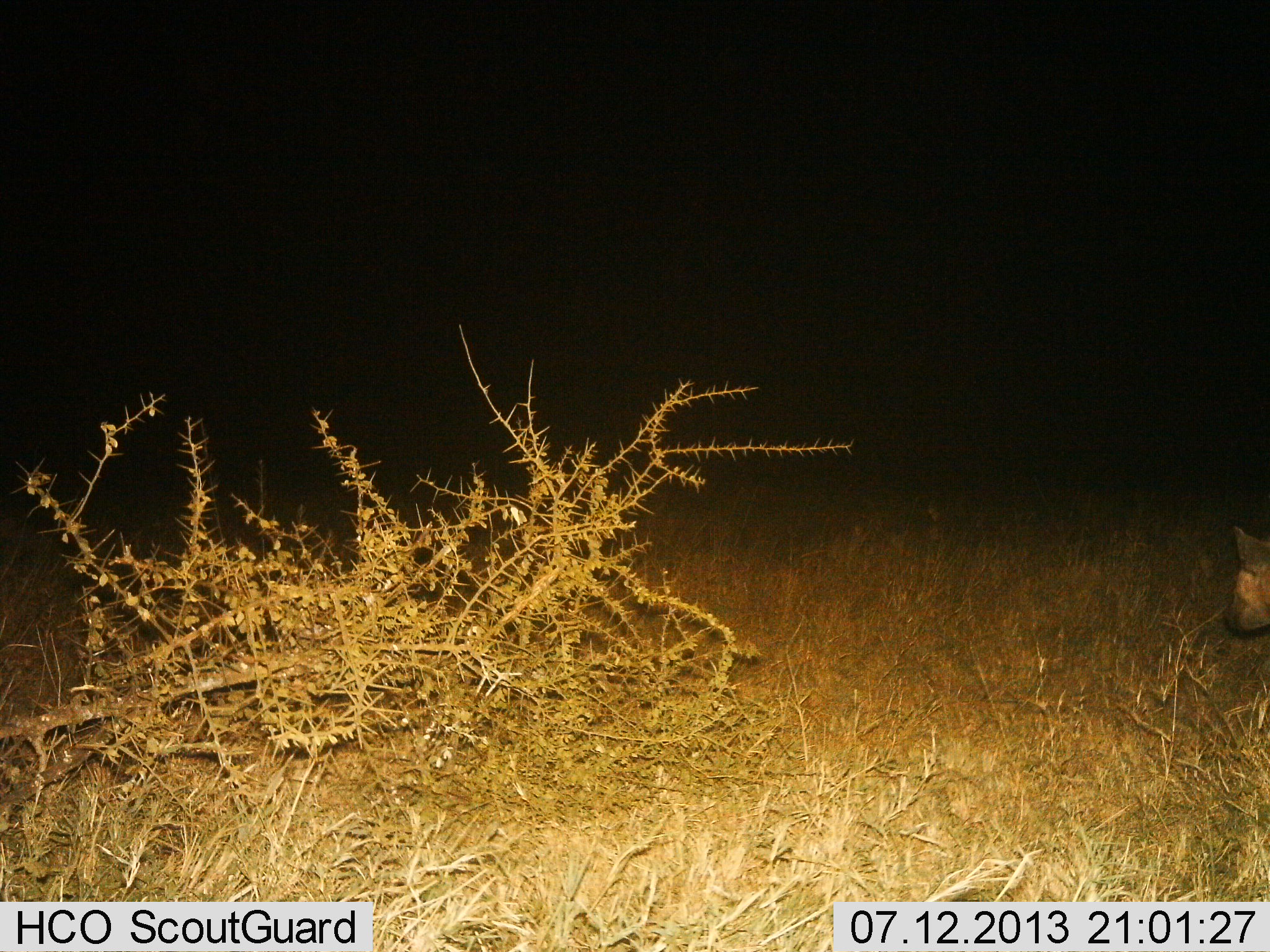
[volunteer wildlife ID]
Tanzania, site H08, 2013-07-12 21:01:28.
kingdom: Animalia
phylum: Chordata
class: Mammalia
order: Carnivora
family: Hyaenidae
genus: Crocuta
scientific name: Crocuta crocuta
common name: spotted hyena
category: hyenaspotted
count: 1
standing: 60%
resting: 0%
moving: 40%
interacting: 0%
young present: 0%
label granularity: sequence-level